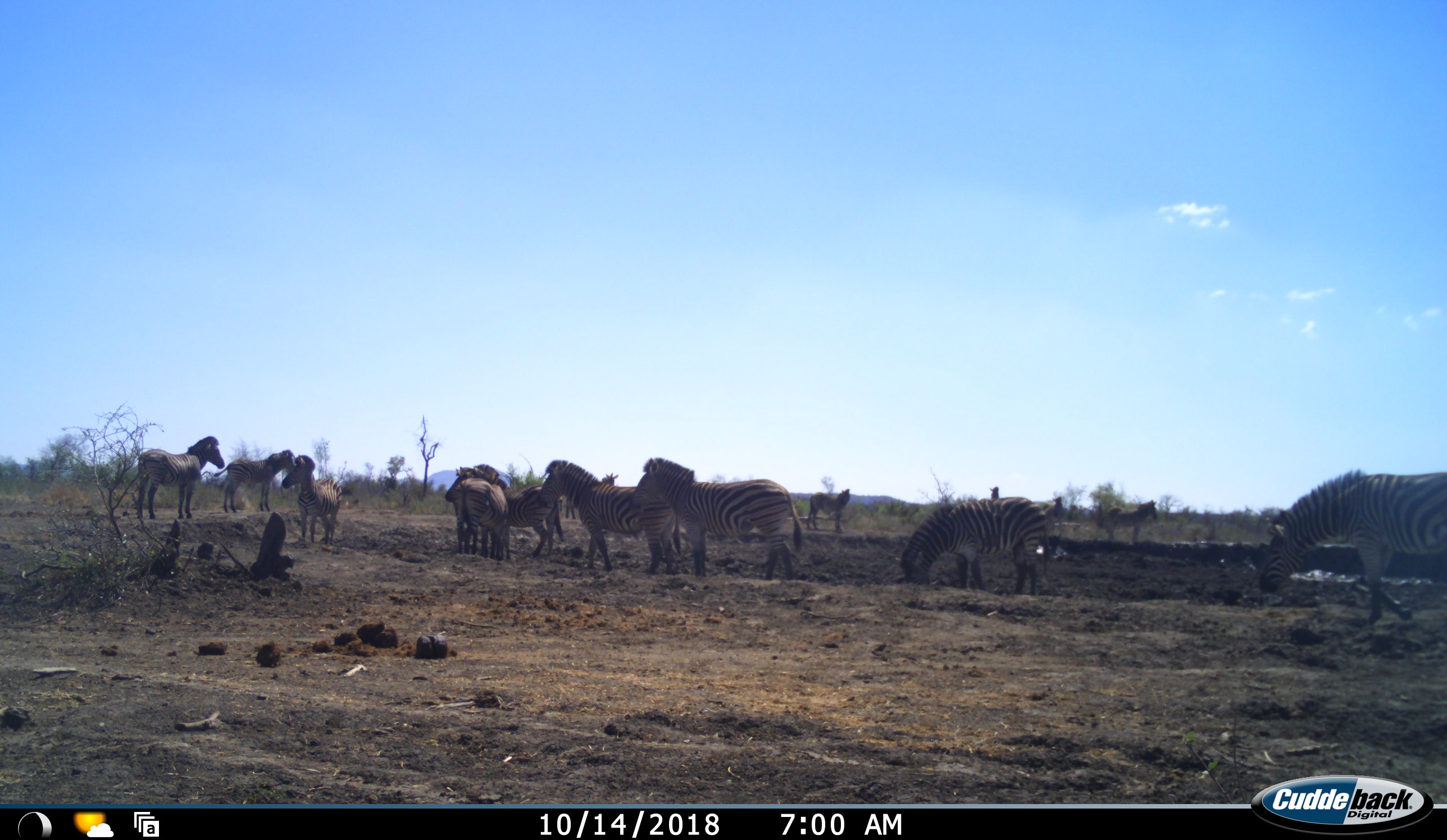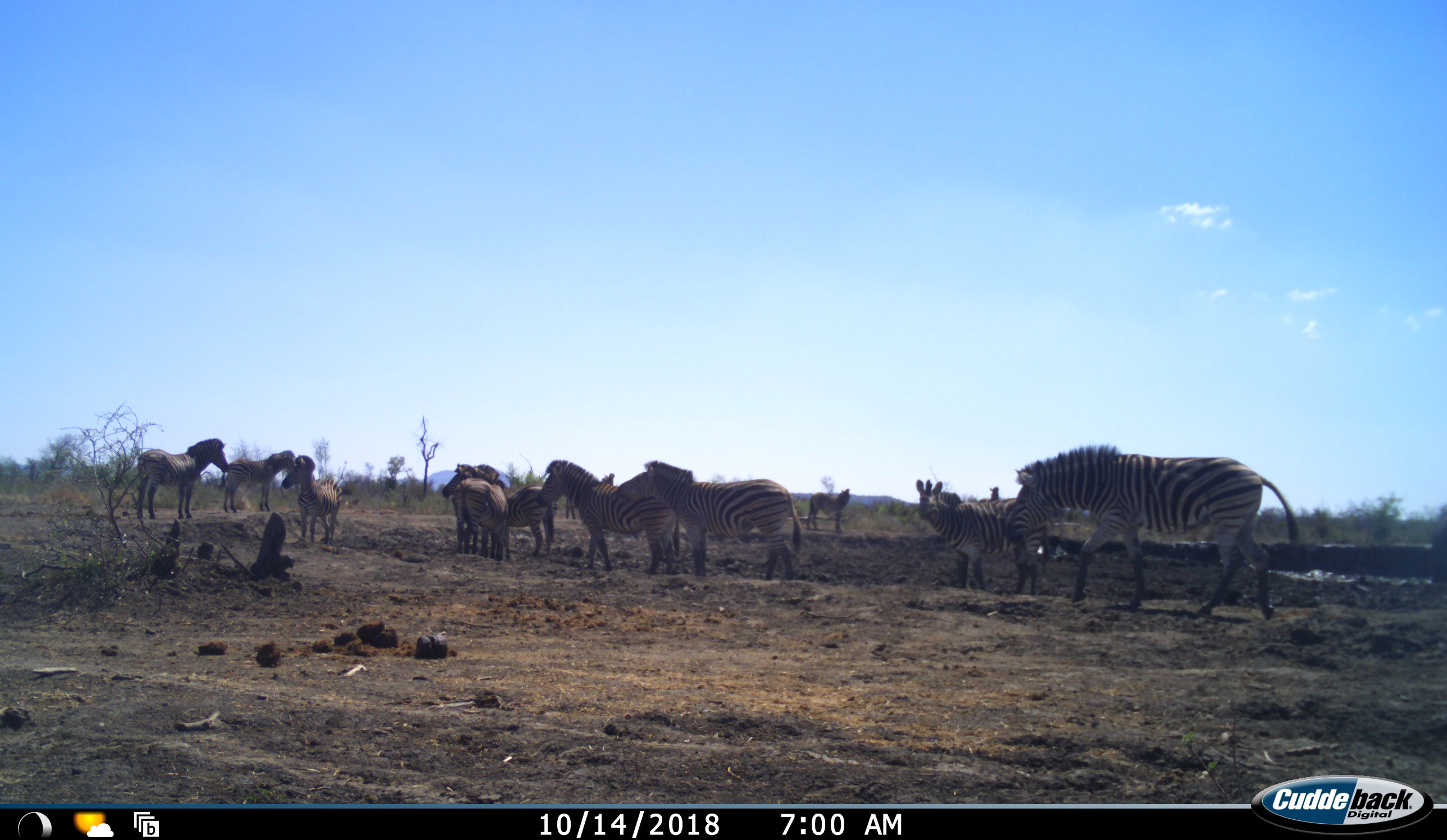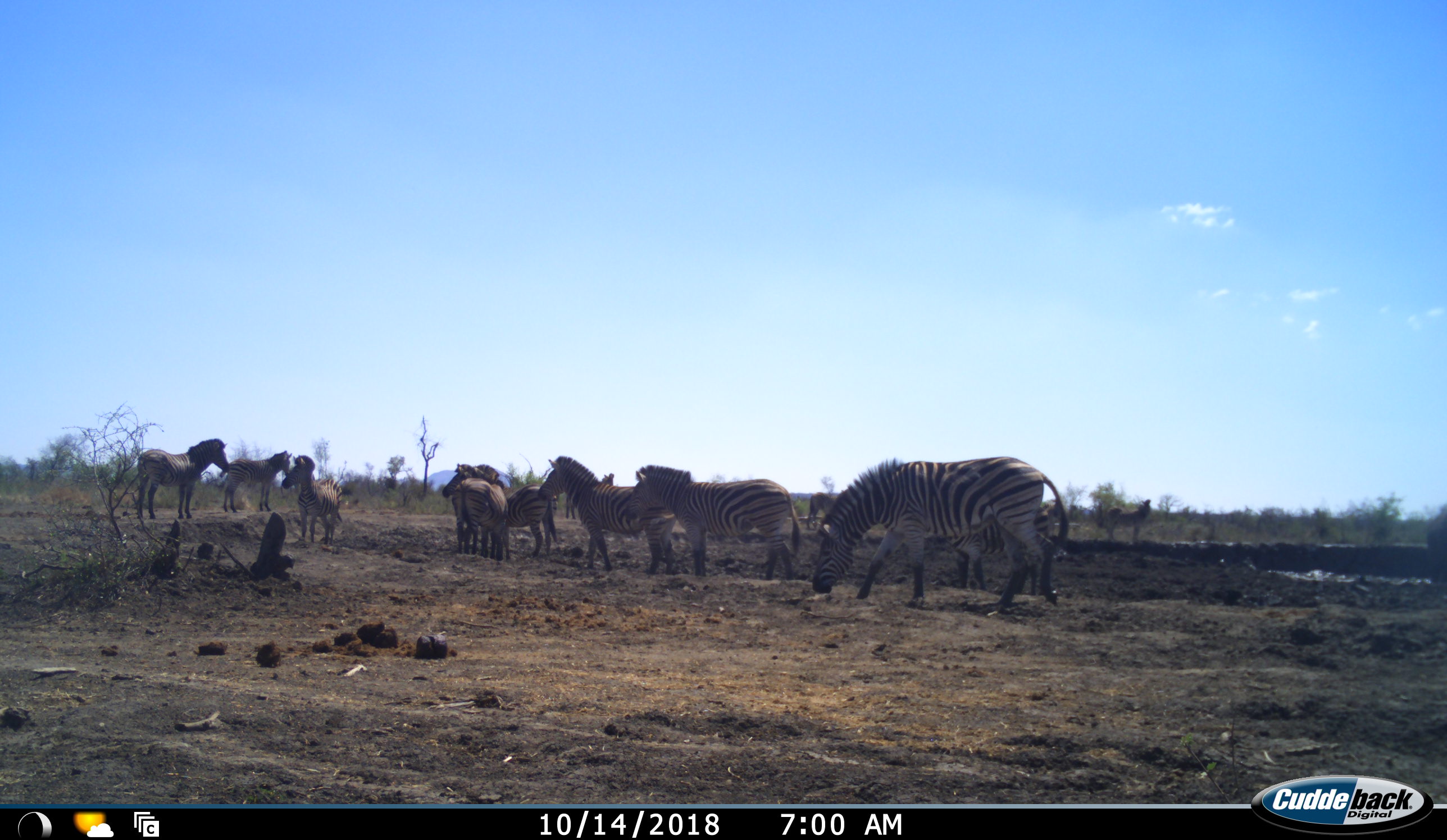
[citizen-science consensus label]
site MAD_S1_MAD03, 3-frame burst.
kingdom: Animalia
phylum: Chordata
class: Mammalia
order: Perissodactyla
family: Equidae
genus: Equus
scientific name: Equus quagga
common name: plains zebra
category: zebraplains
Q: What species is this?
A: Zebraplains (plains zebra) (Equus quagga).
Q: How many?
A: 11-50.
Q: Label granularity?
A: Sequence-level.